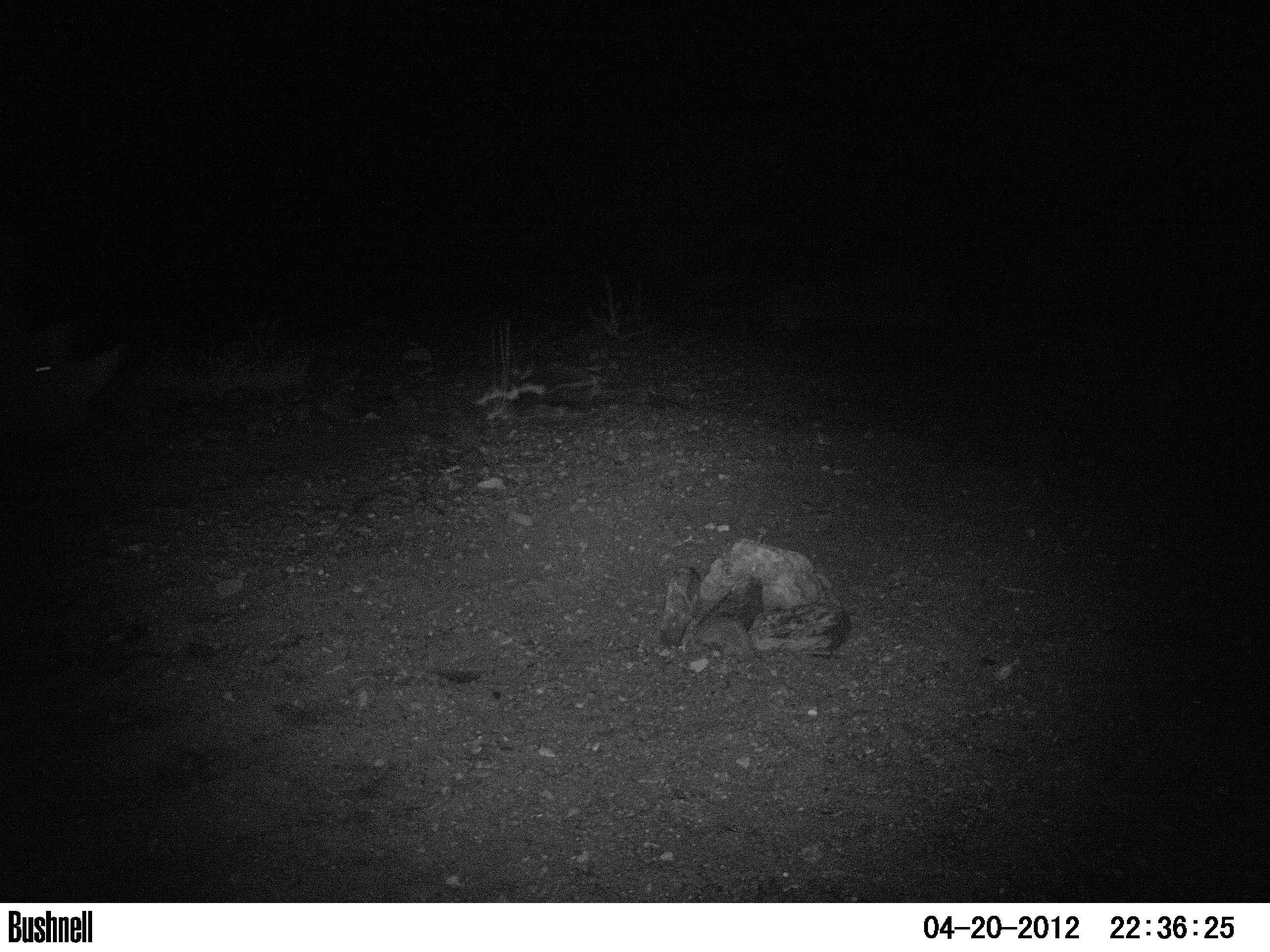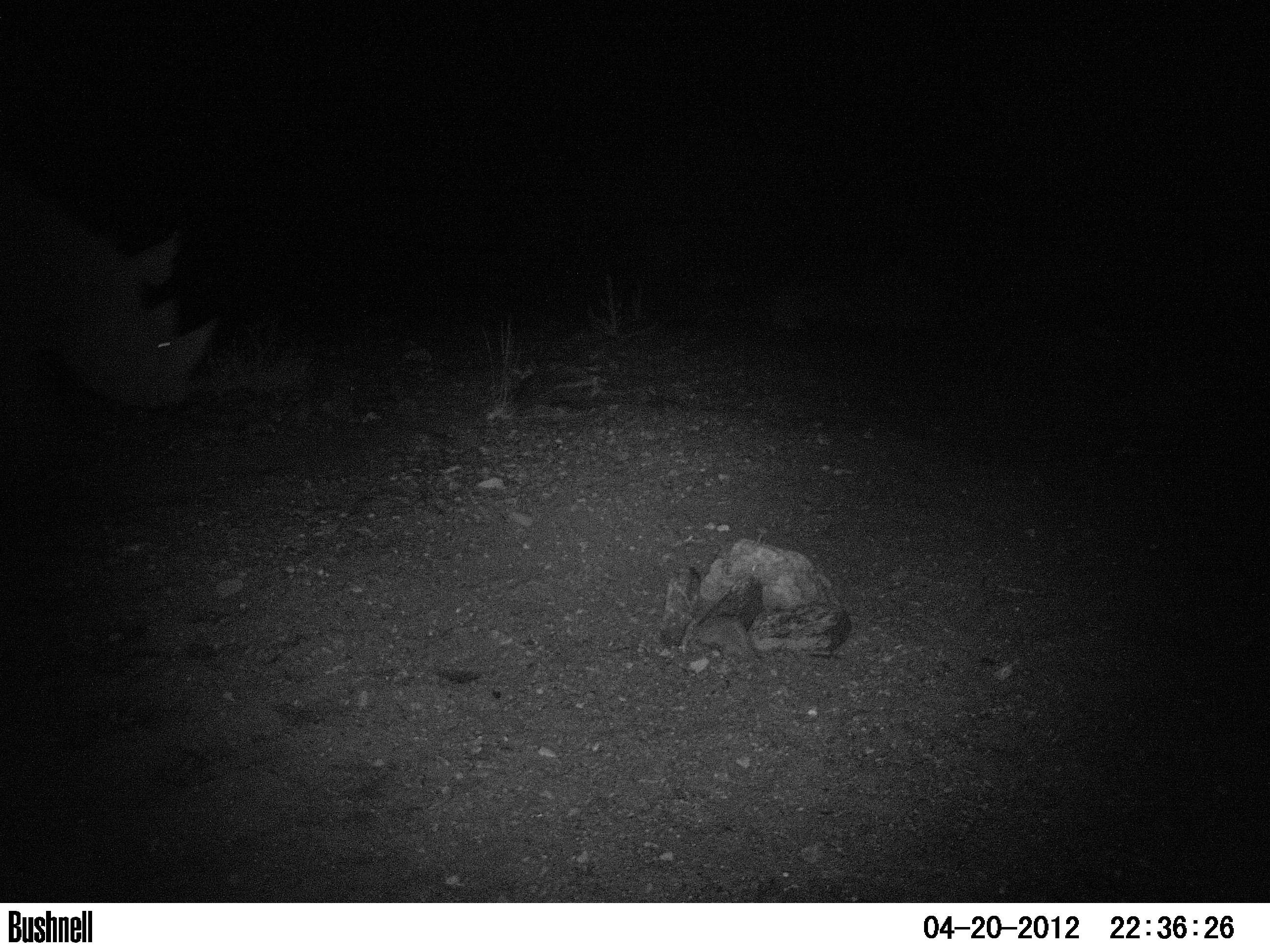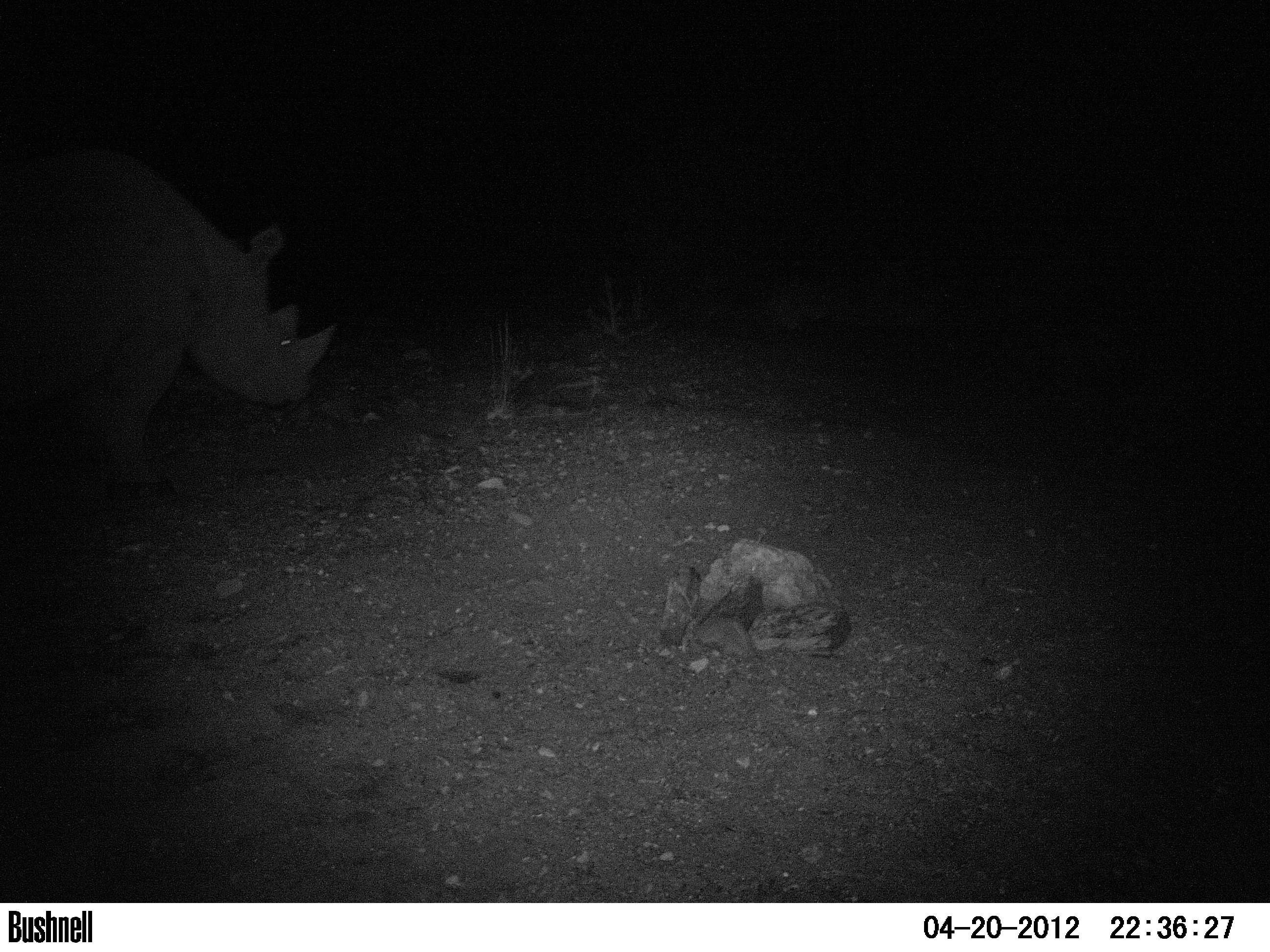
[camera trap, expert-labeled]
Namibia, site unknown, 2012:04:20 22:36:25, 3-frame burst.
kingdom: Animalia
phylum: Chordata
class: Mammalia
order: Perissodactyla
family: Rhinocerotidae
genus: Diceros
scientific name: Diceros bicornis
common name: black rhinoceros